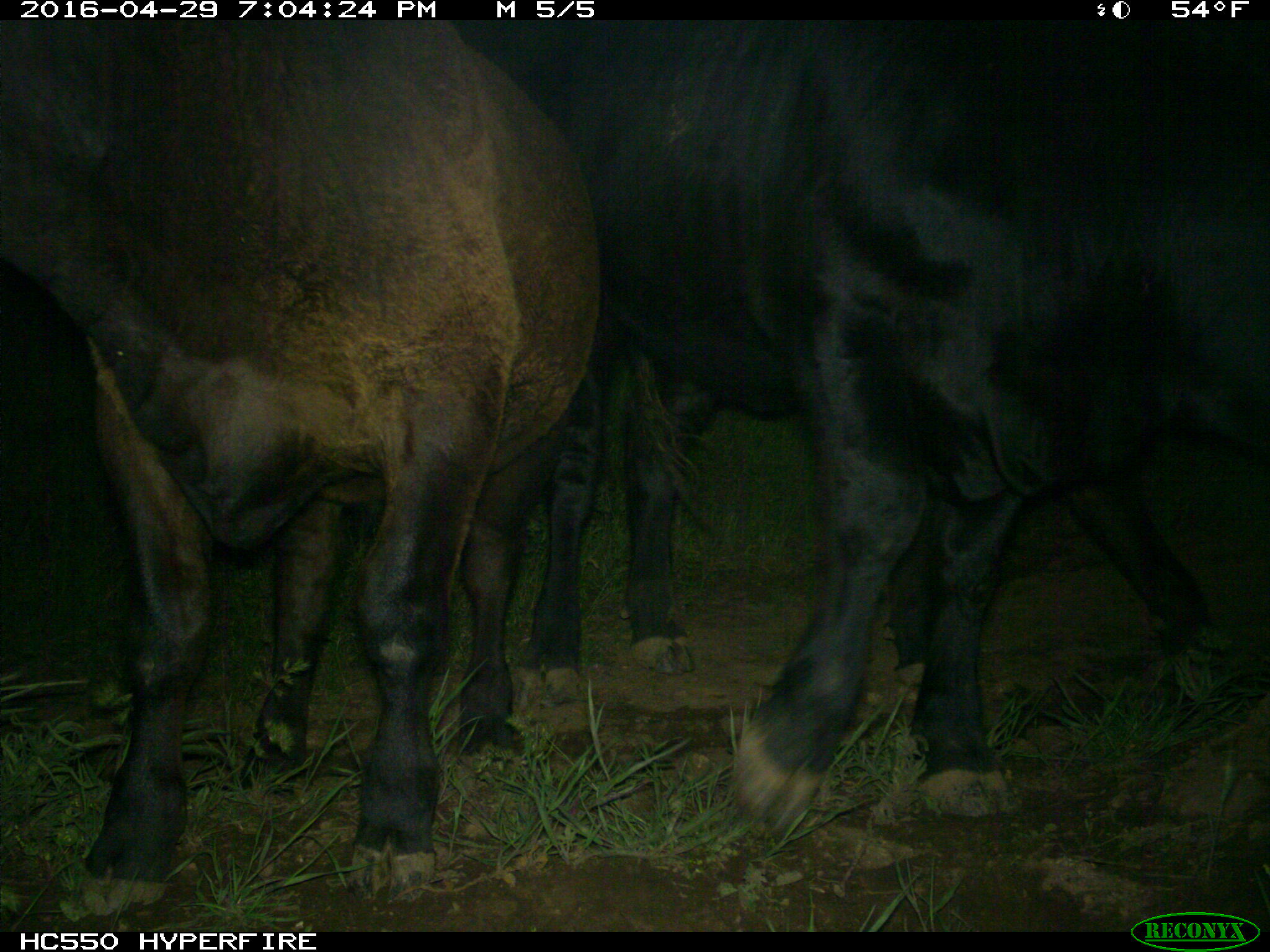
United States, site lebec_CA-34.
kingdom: Animalia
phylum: Chordata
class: Mammalia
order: Artiodactyla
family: Bovidae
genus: Bos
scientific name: Bos taurus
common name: domestic cow